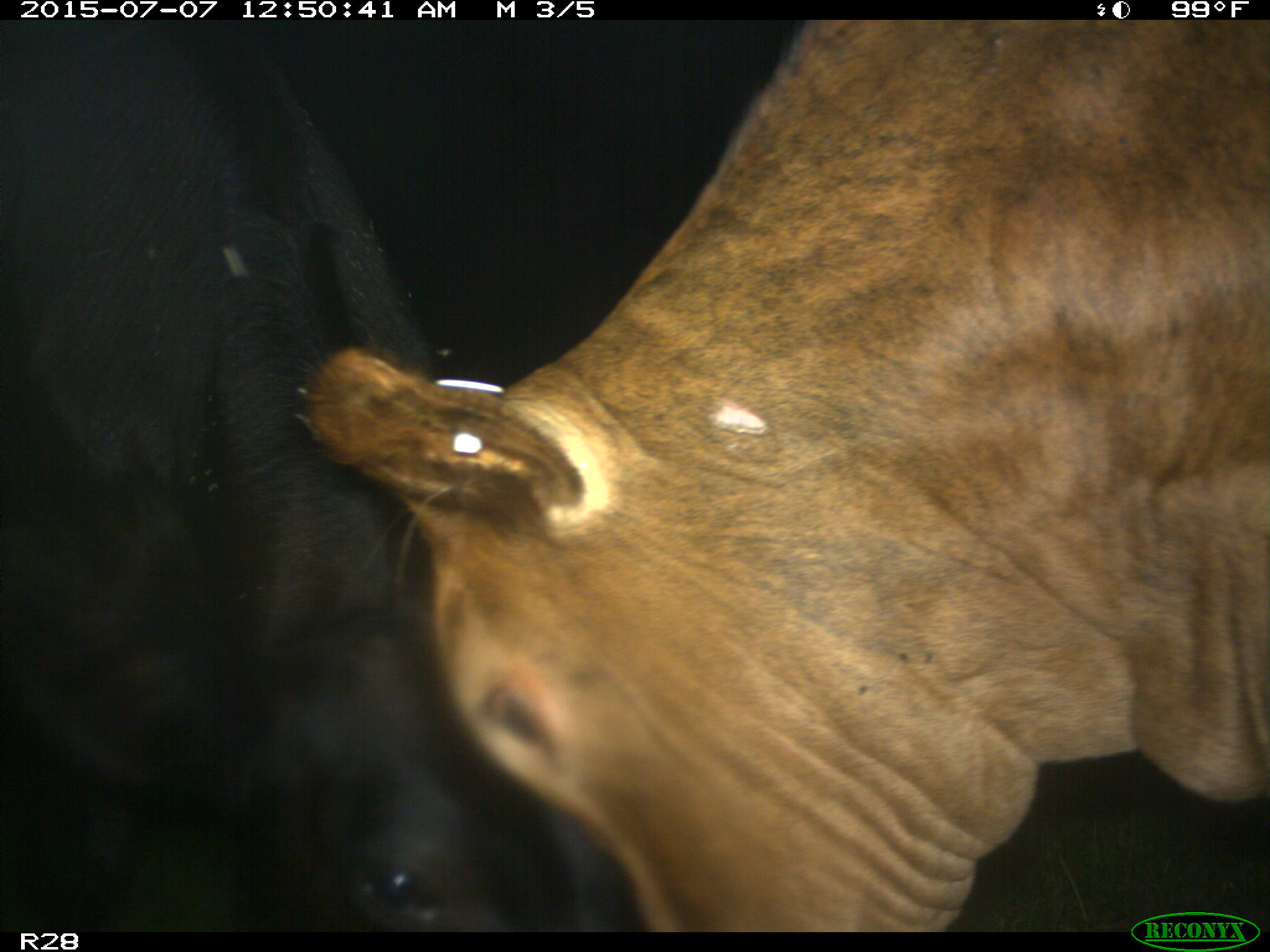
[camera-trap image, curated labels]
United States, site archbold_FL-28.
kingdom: Animalia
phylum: Chordata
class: Mammalia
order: Artiodactyla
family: Bovidae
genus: Bos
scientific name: Bos taurus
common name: domestic cow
Bos taurus (domestic cow).